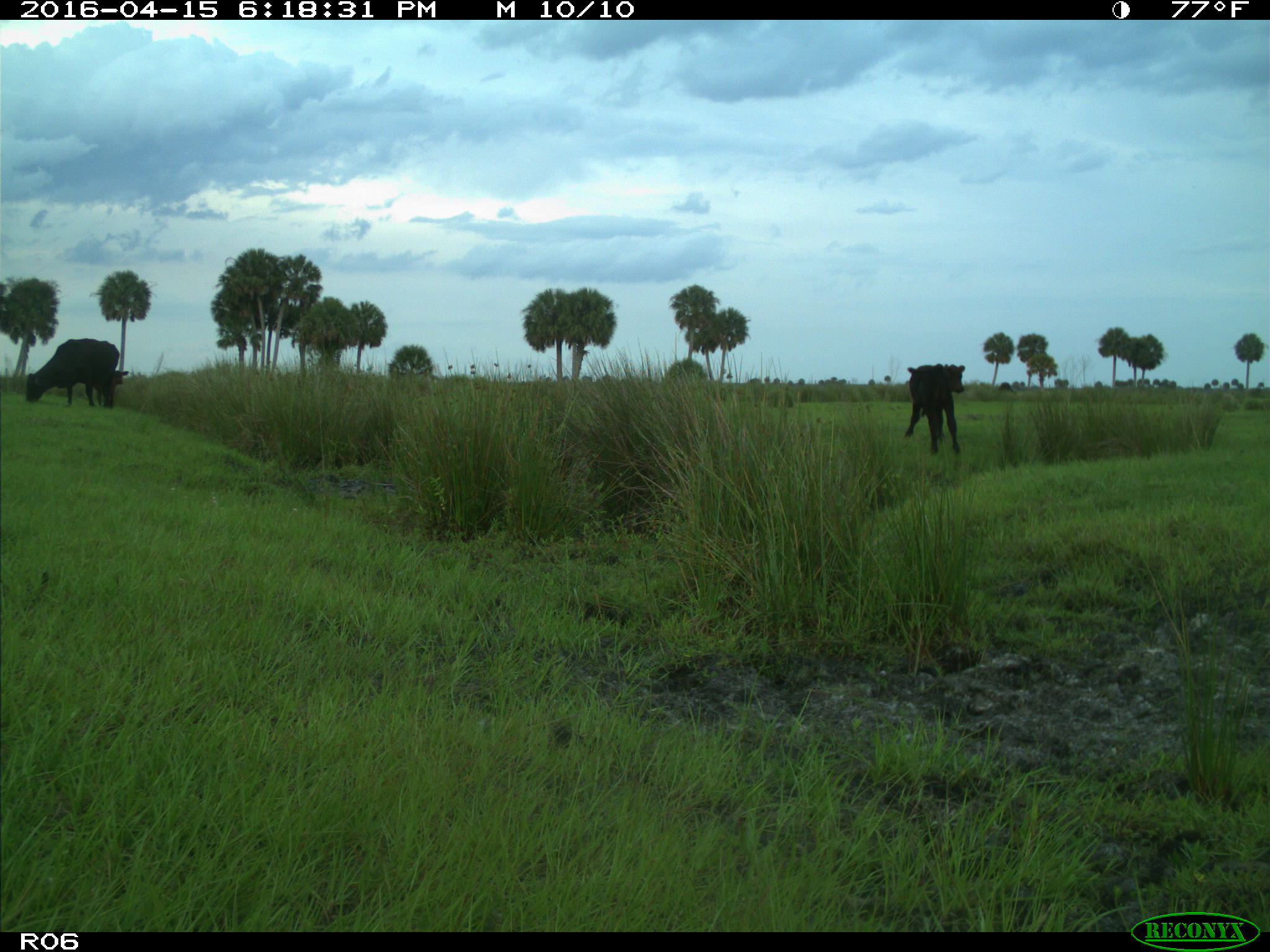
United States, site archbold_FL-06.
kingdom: Animalia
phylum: Chordata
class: Mammalia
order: Artiodactyla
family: Bovidae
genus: Bos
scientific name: Bos taurus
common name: domestic cow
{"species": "Bos taurus (domestic cow)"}